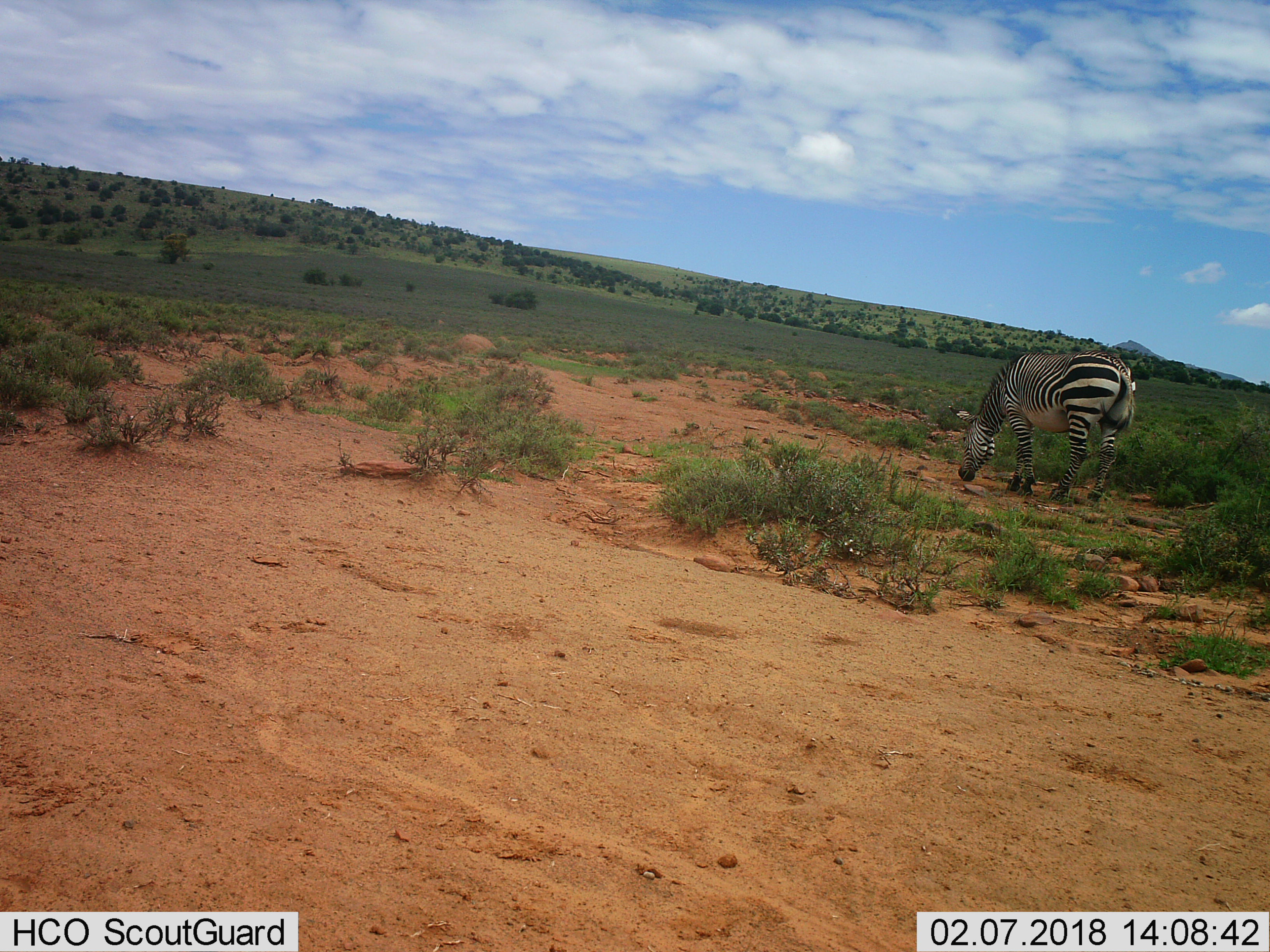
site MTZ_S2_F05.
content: unidentified animal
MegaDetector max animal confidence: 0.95